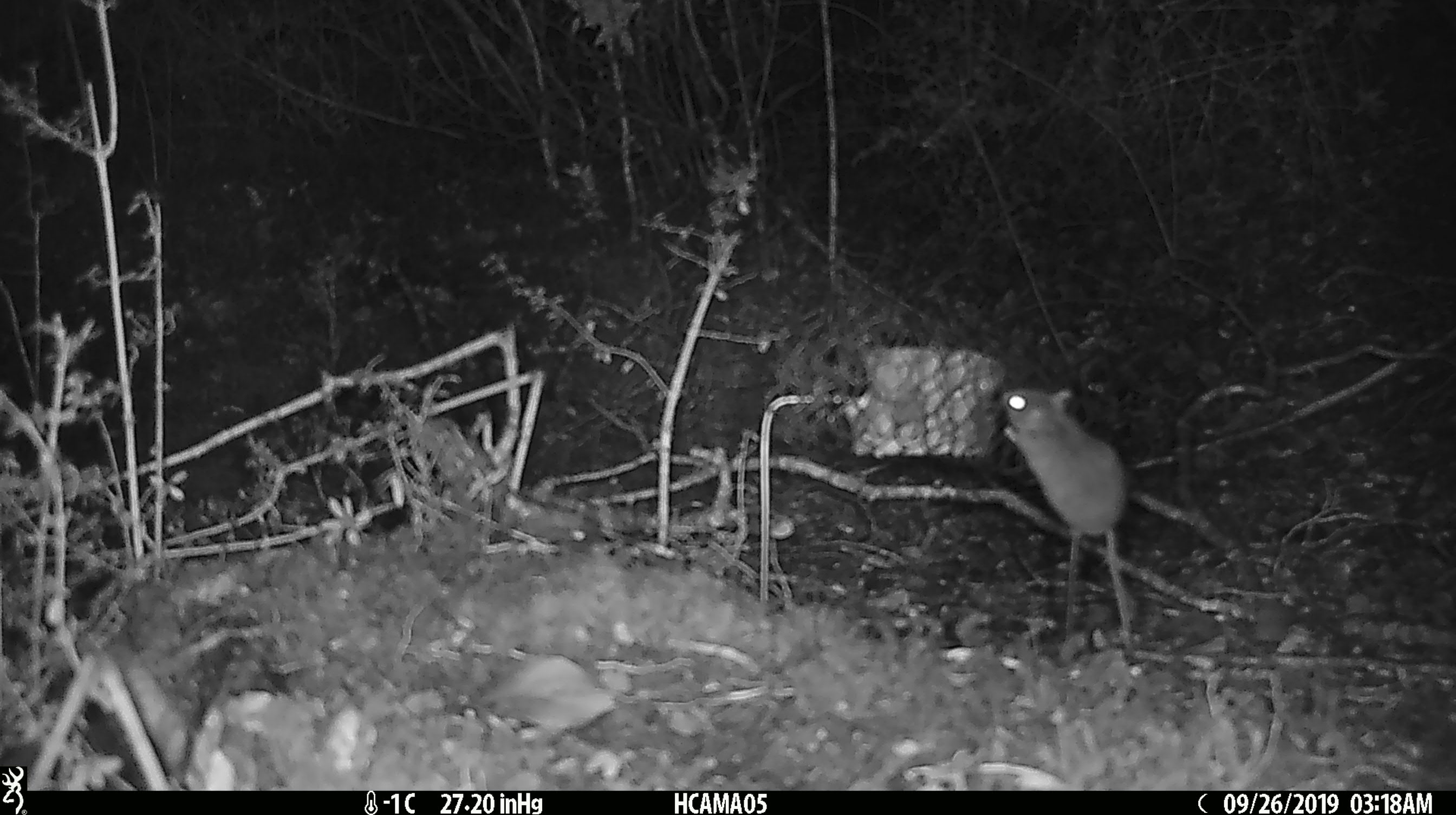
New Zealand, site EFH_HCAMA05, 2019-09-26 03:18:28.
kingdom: Animalia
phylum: Chordata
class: Mammalia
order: Rodentia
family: Muridae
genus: Mus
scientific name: Mus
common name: mouse